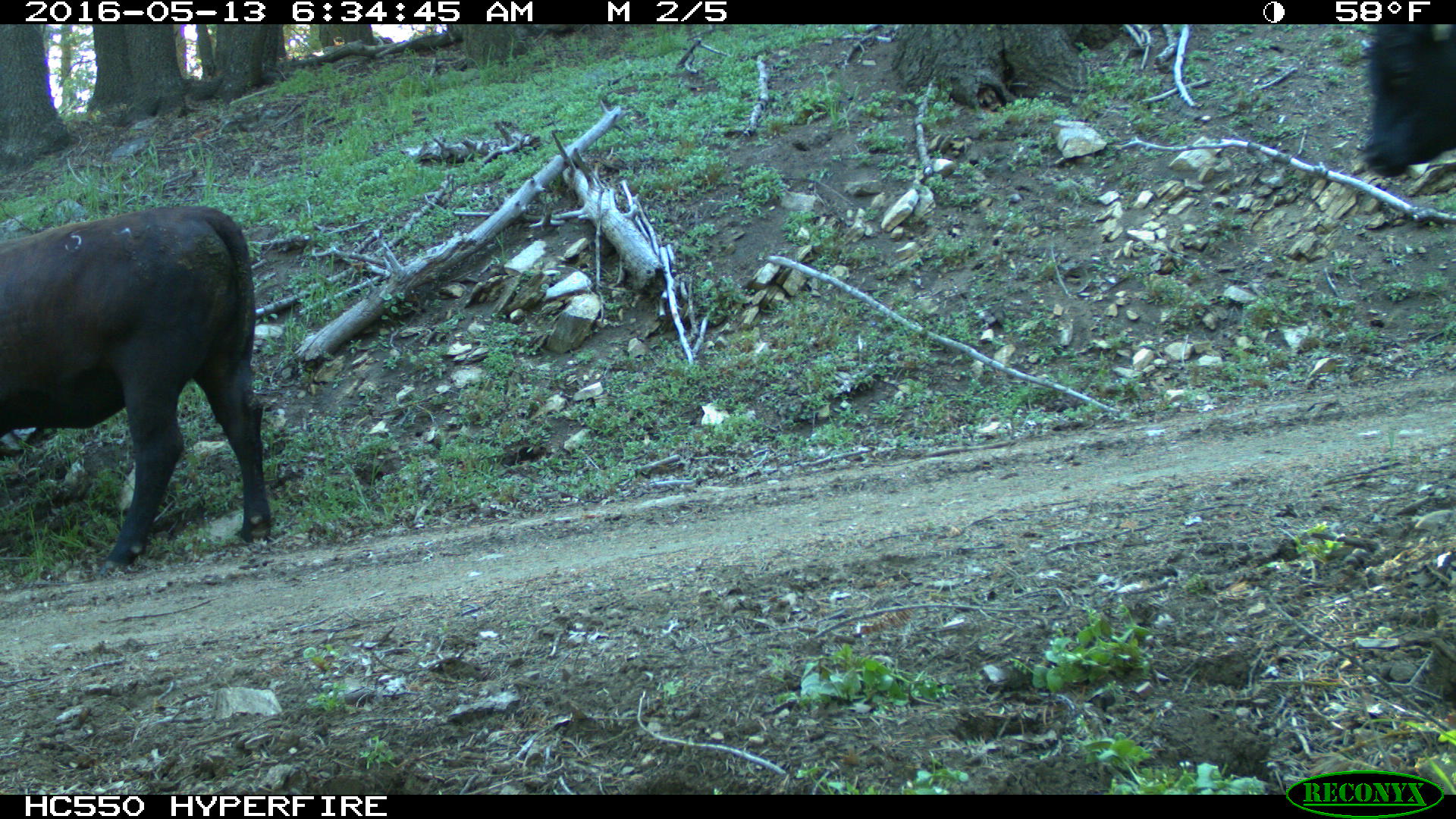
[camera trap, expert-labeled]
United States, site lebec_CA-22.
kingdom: Animalia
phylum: Chordata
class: Mammalia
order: Artiodactyla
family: Bovidae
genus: Bos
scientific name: Bos taurus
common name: domestic cow